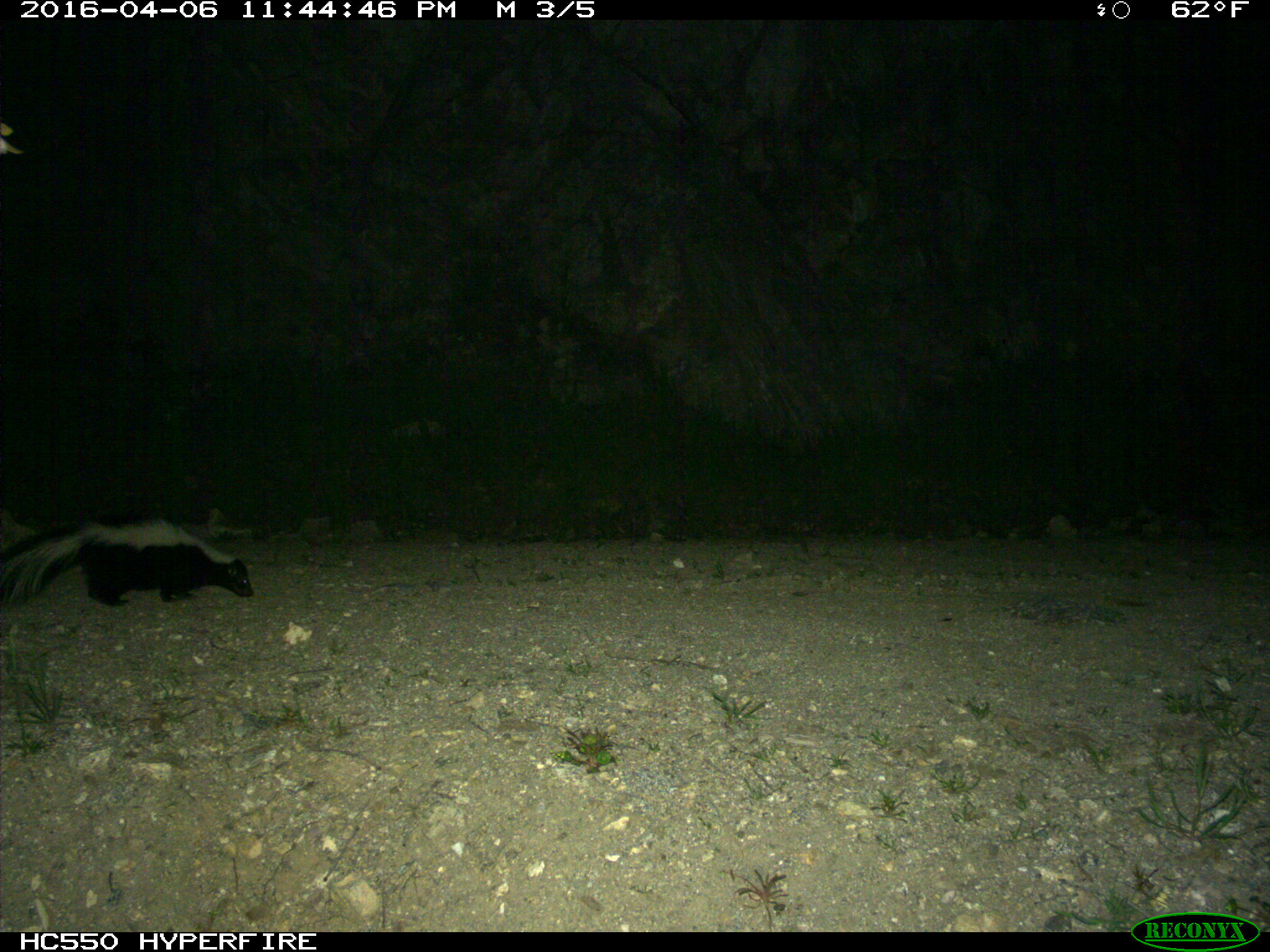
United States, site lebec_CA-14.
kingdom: Animalia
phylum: Chordata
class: Mammalia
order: Carnivora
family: Mephitidae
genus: Mephitis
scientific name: Mephitis mephitis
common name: striped skunk